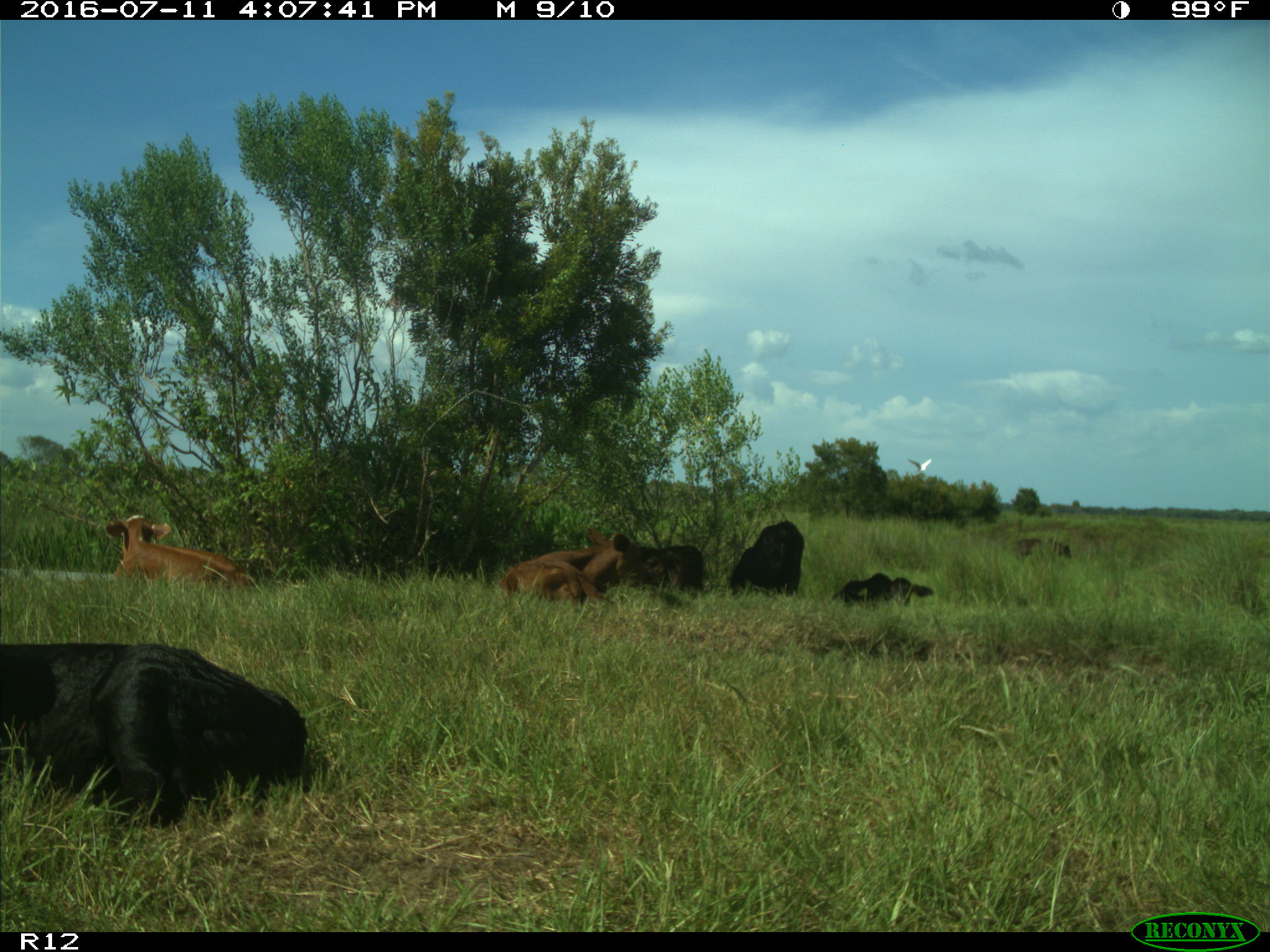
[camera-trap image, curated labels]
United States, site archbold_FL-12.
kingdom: Animalia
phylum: Chordata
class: Mammalia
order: Artiodactyla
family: Bovidae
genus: Bos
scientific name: Bos taurus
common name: domestic cow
Bos taurus (domestic cow).